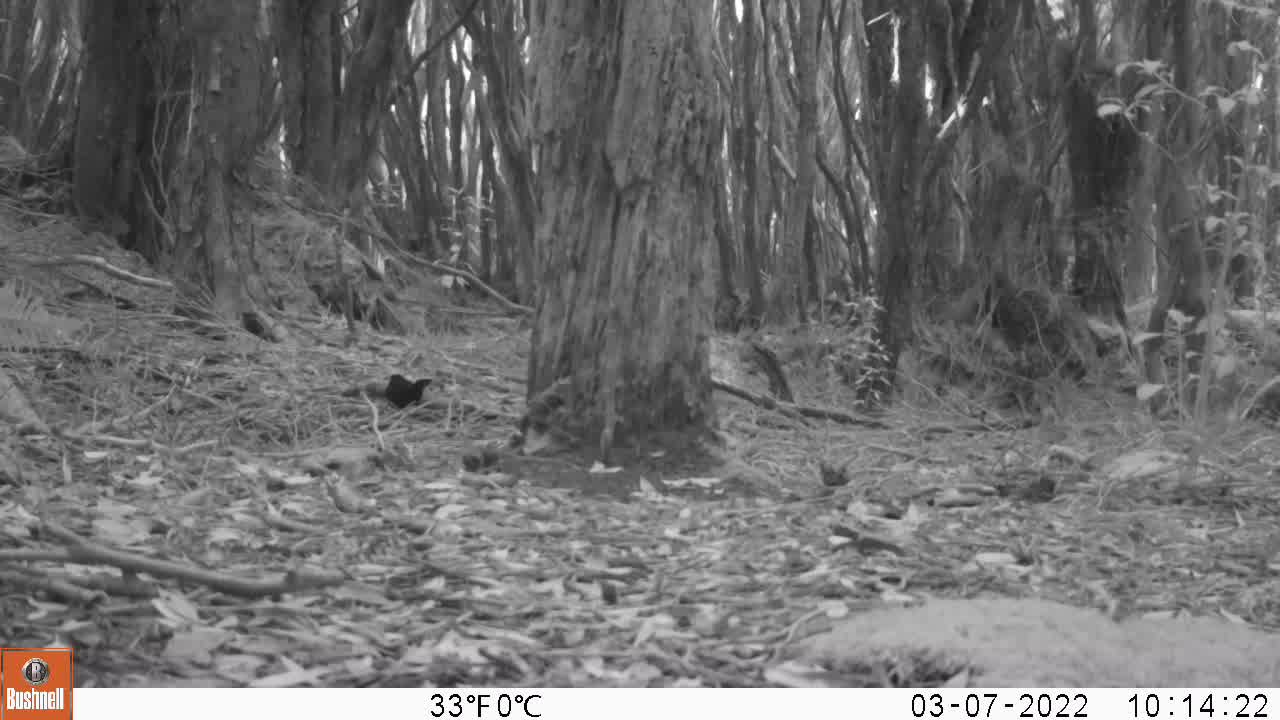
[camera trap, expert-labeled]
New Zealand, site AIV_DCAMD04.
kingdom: Animalia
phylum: Chordata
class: Aves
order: Passeriformes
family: Turdidae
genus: Turdus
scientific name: Turdus merula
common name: eurasian blackbird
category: blackbird